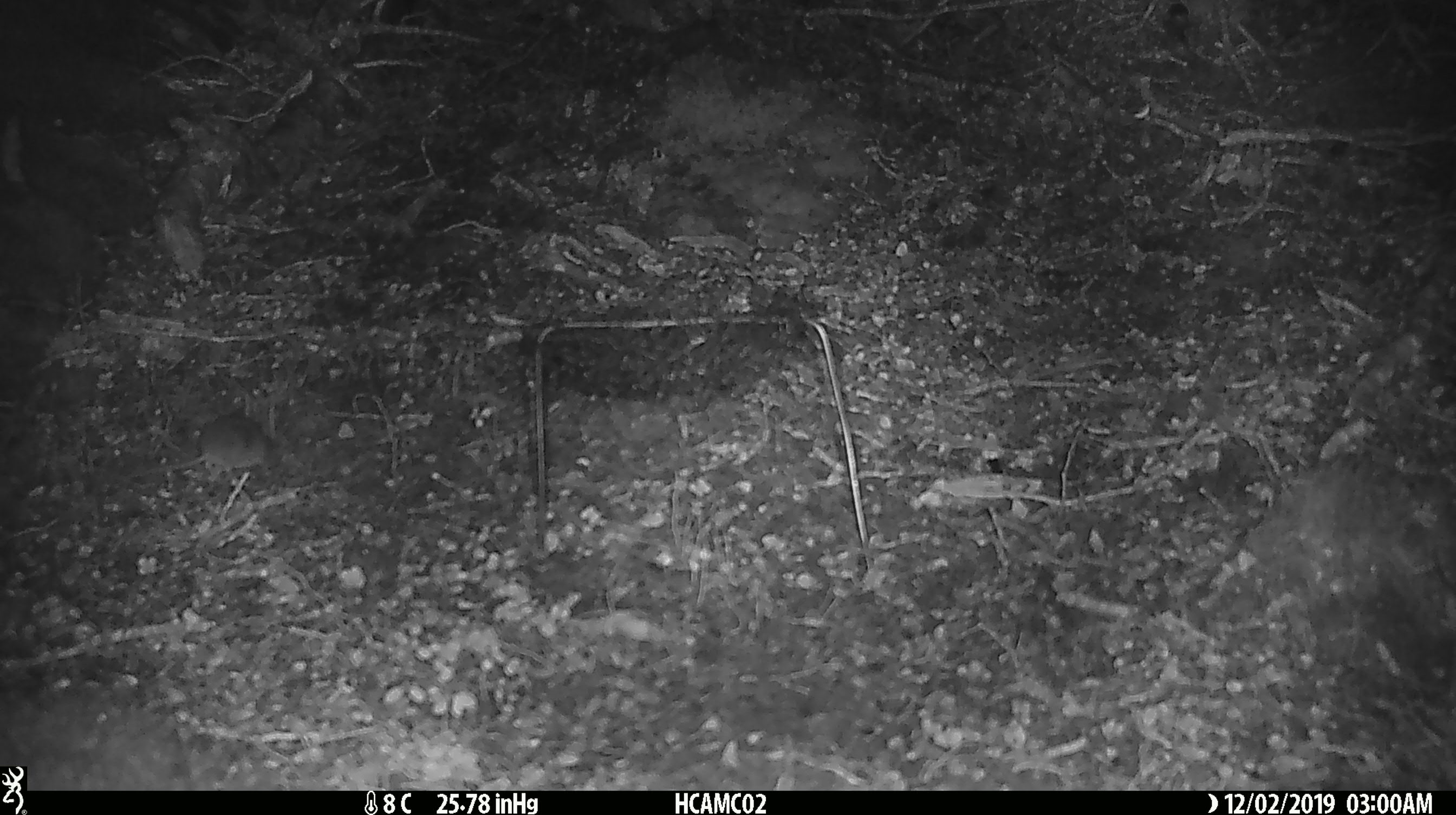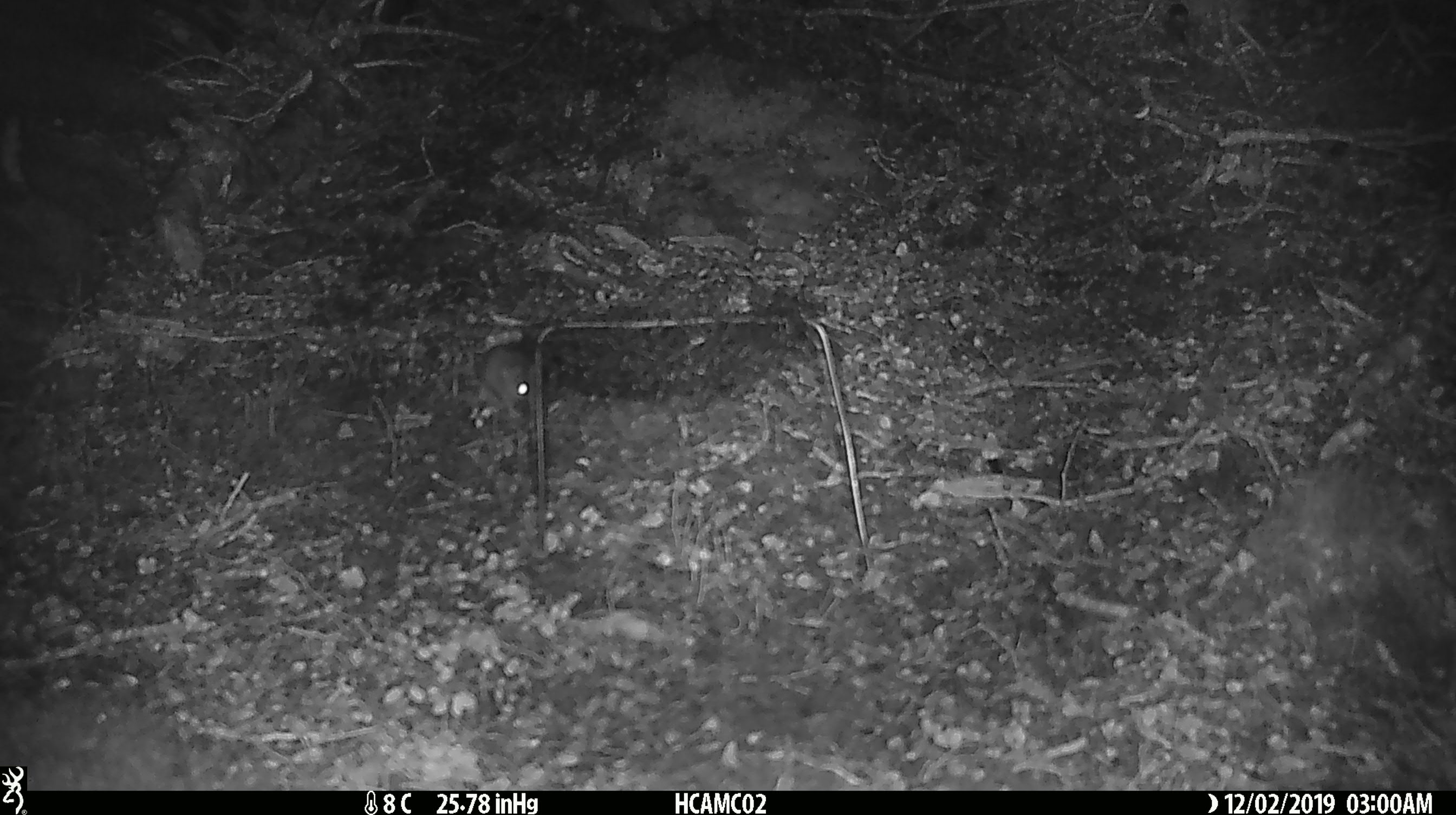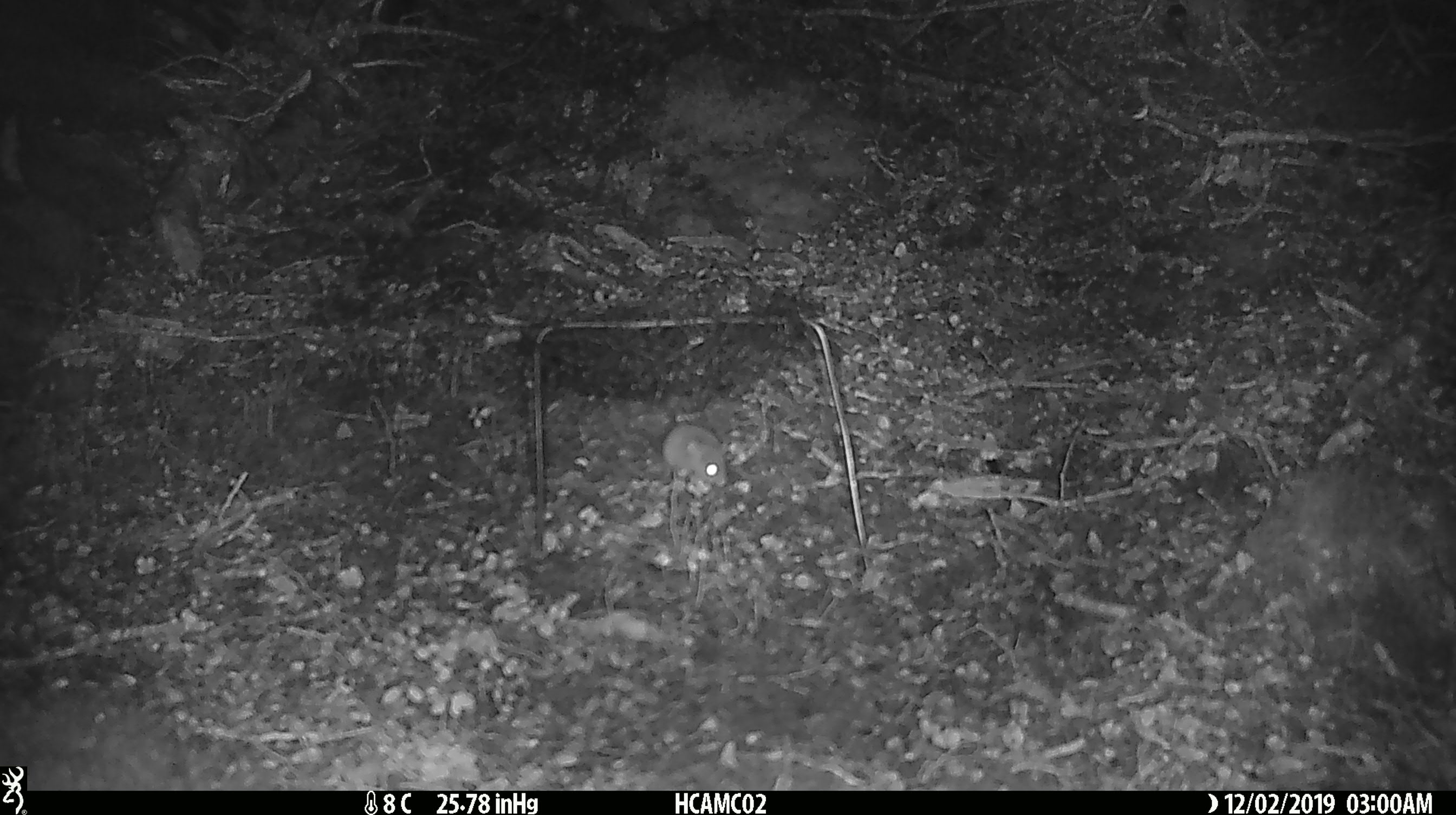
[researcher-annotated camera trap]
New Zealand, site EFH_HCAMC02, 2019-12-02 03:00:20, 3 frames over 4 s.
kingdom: Animalia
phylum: Chordata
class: Mammalia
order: Rodentia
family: Muridae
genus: Mus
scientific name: Mus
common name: mouse